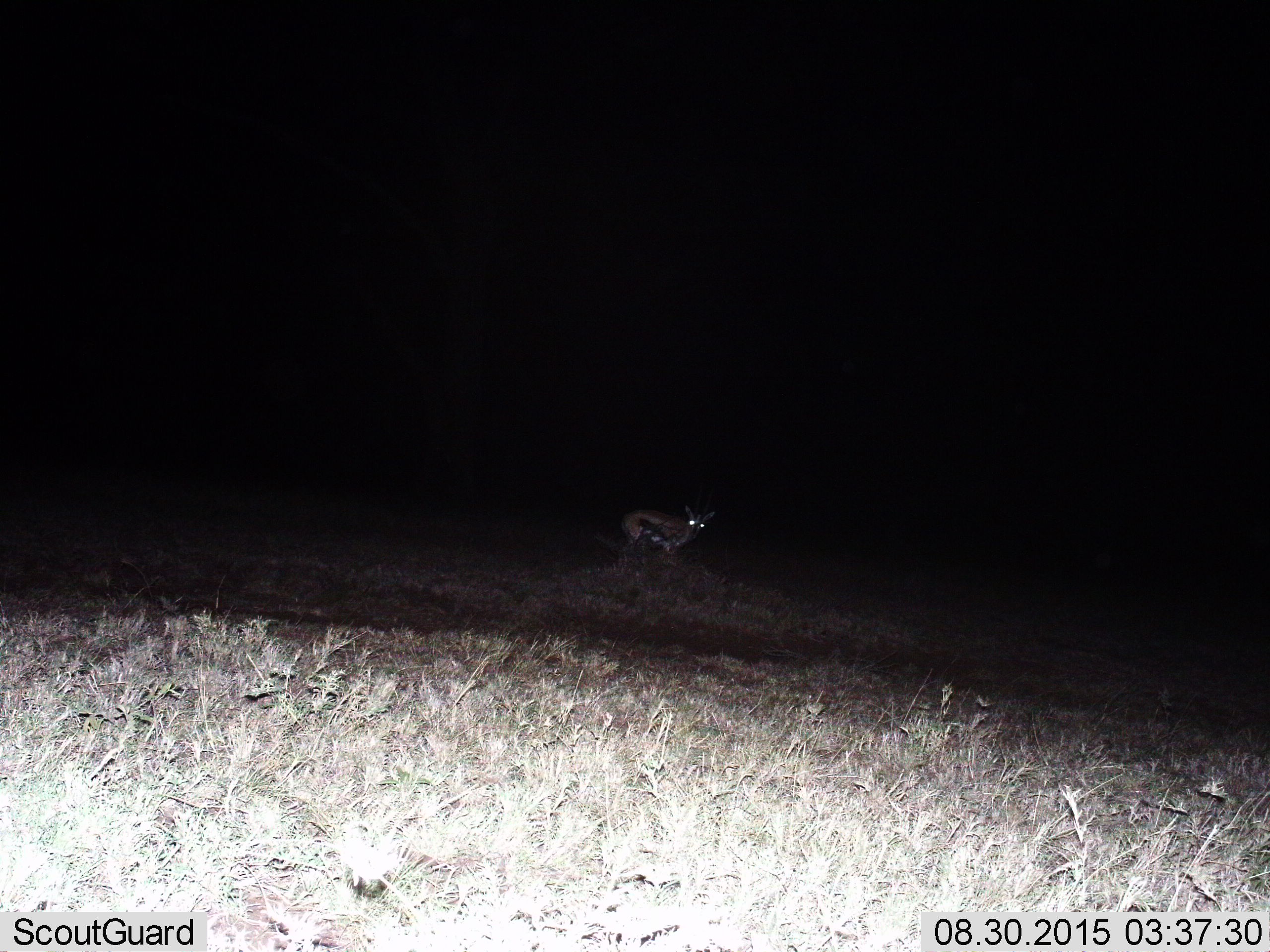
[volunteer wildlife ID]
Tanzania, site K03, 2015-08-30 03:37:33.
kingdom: Animalia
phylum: Chordata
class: Mammalia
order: Artiodactyla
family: Bovidae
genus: Eudorcas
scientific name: Eudorcas thomsonii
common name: thomson's gazelle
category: gazellethomsons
Gazellethomsons (thomson's gazelle) (Eudorcas thomsonii), count 1. Behavior (volunteer vote fractions): standing 100%, resting 0%, moving 0%, interacting 0%. Young present (vote fraction): 0%. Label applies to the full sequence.